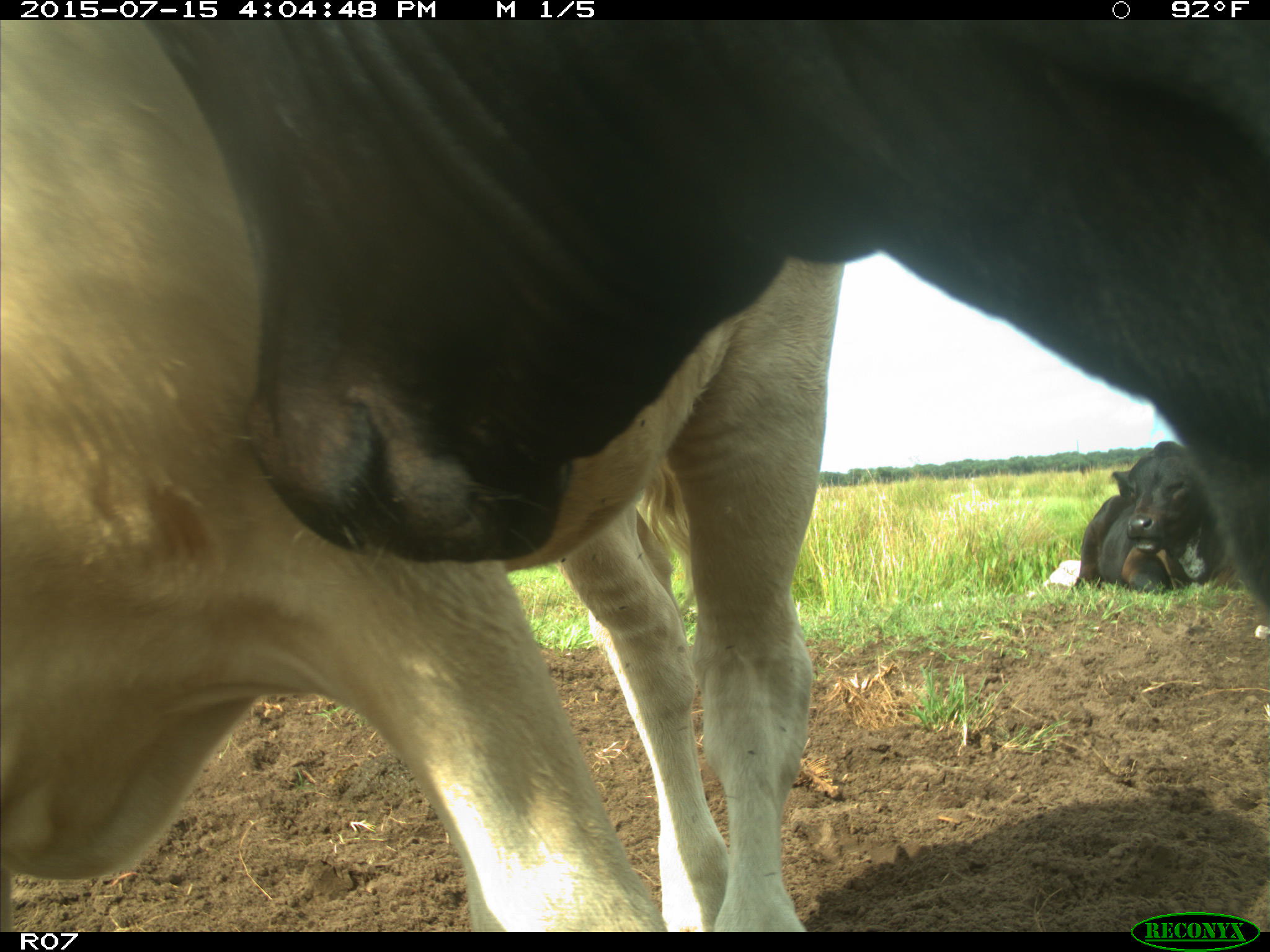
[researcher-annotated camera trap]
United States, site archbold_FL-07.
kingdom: Animalia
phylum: Chordata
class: Mammalia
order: Artiodactyla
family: Bovidae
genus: Bos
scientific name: Bos taurus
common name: domestic cow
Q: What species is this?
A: Bos taurus (domestic cow).